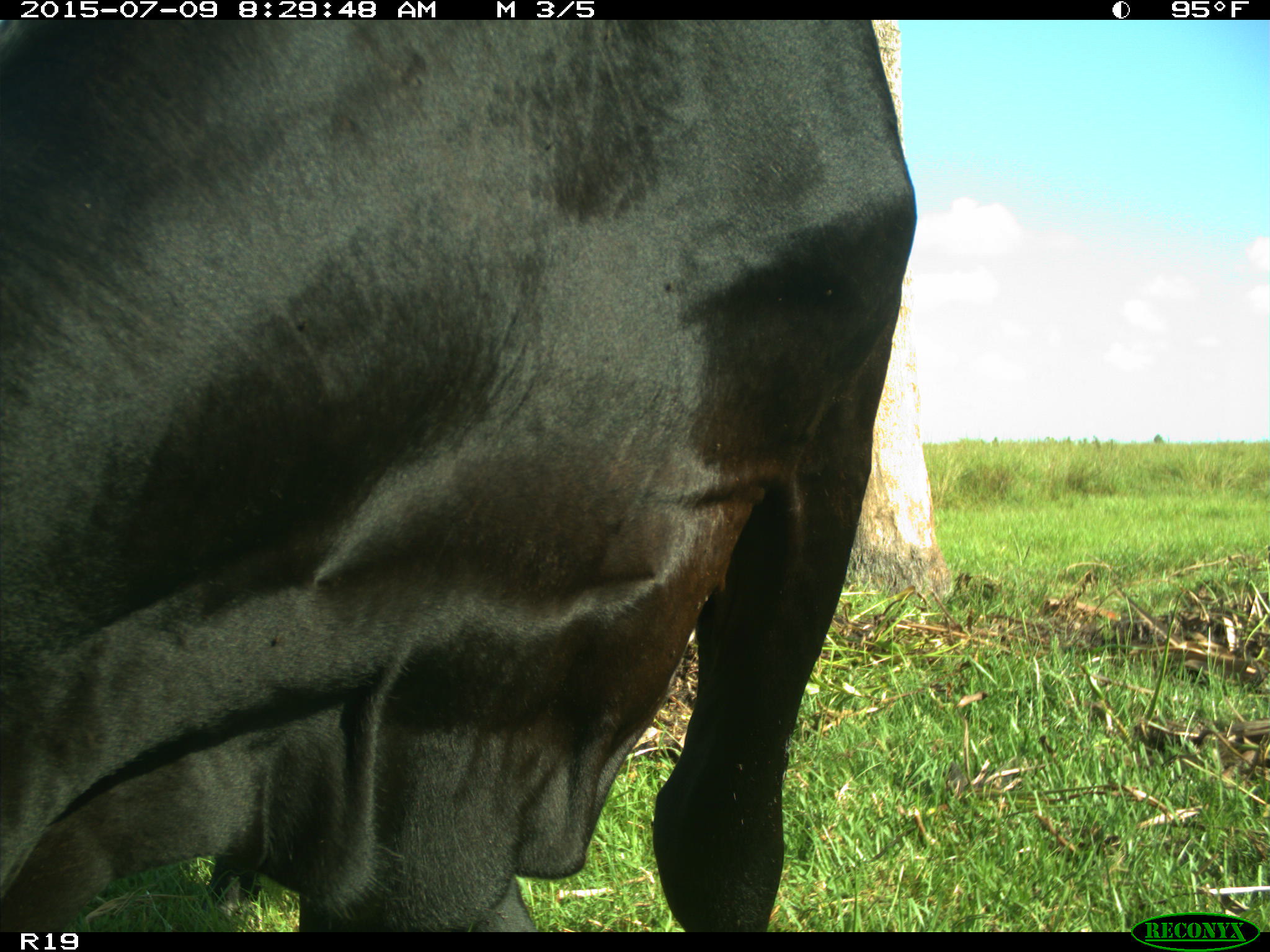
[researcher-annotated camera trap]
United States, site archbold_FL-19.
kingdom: Animalia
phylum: Chordata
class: Mammalia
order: Artiodactyla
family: Bovidae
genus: Bos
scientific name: Bos taurus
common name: domestic cow